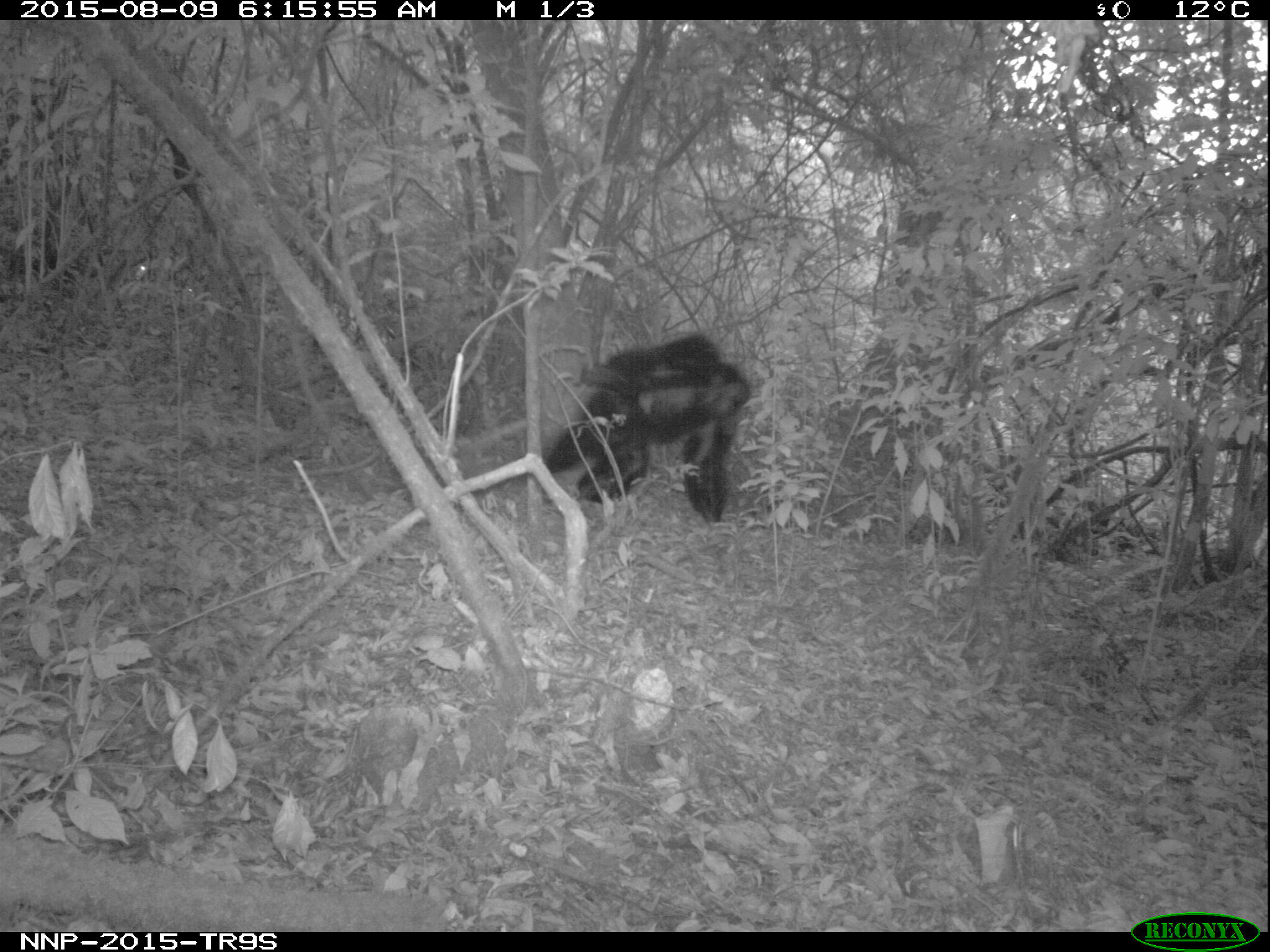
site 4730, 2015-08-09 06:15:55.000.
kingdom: Animalia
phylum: Chordata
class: Mammalia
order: Primates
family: Hominidae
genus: Pan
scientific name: Pan troglodytes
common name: chimpanzee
Pan troglodytes (chimpanzee), count 1.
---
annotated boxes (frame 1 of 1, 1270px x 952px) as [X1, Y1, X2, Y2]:
pan troglodytes: [542, 330, 763, 521]